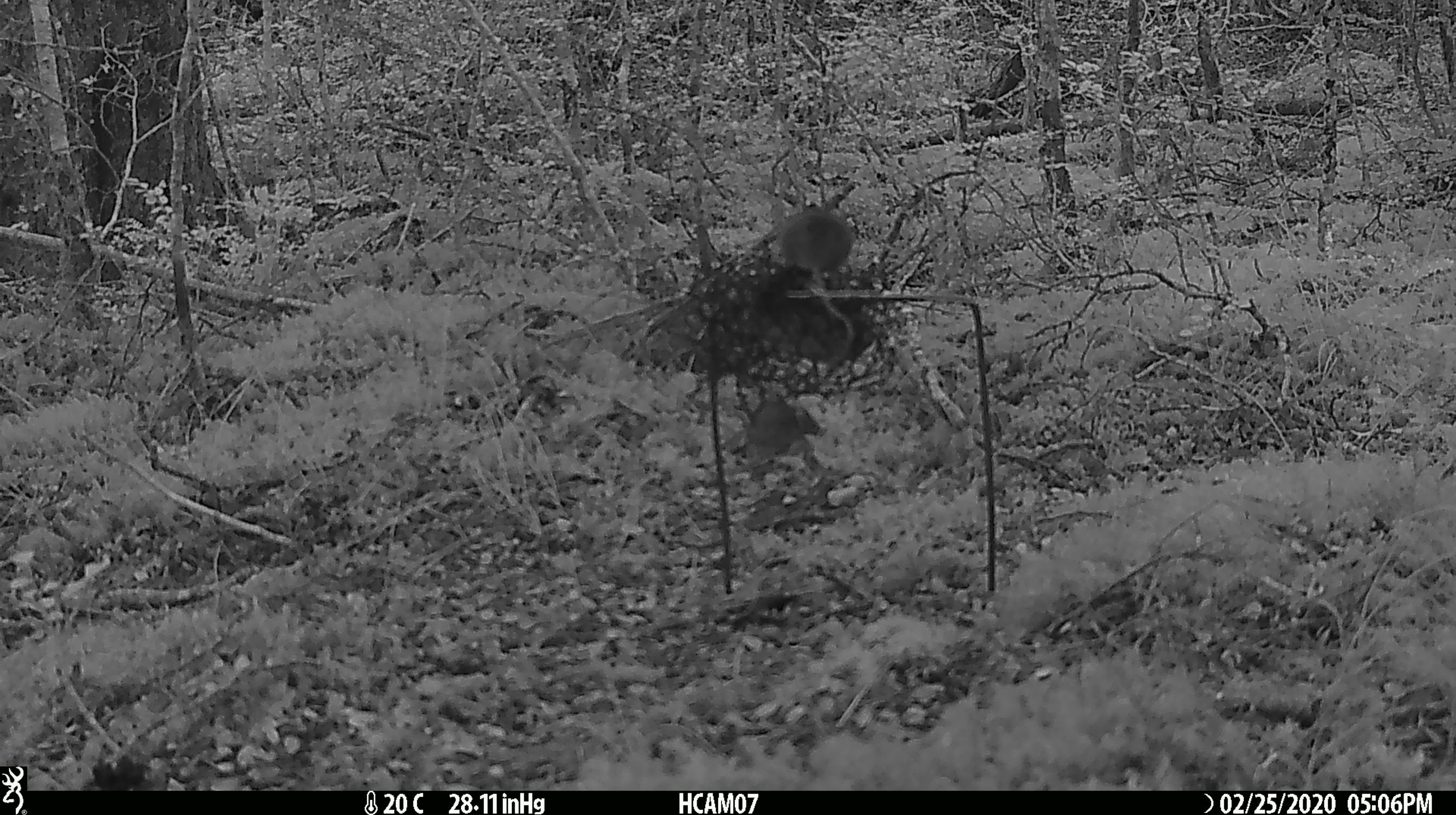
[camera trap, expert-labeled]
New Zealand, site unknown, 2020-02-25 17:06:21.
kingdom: Animalia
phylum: Chordata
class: Mammalia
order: Rodentia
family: Muridae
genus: Mus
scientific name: Mus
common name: mouse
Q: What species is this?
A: Mouse (Mus).